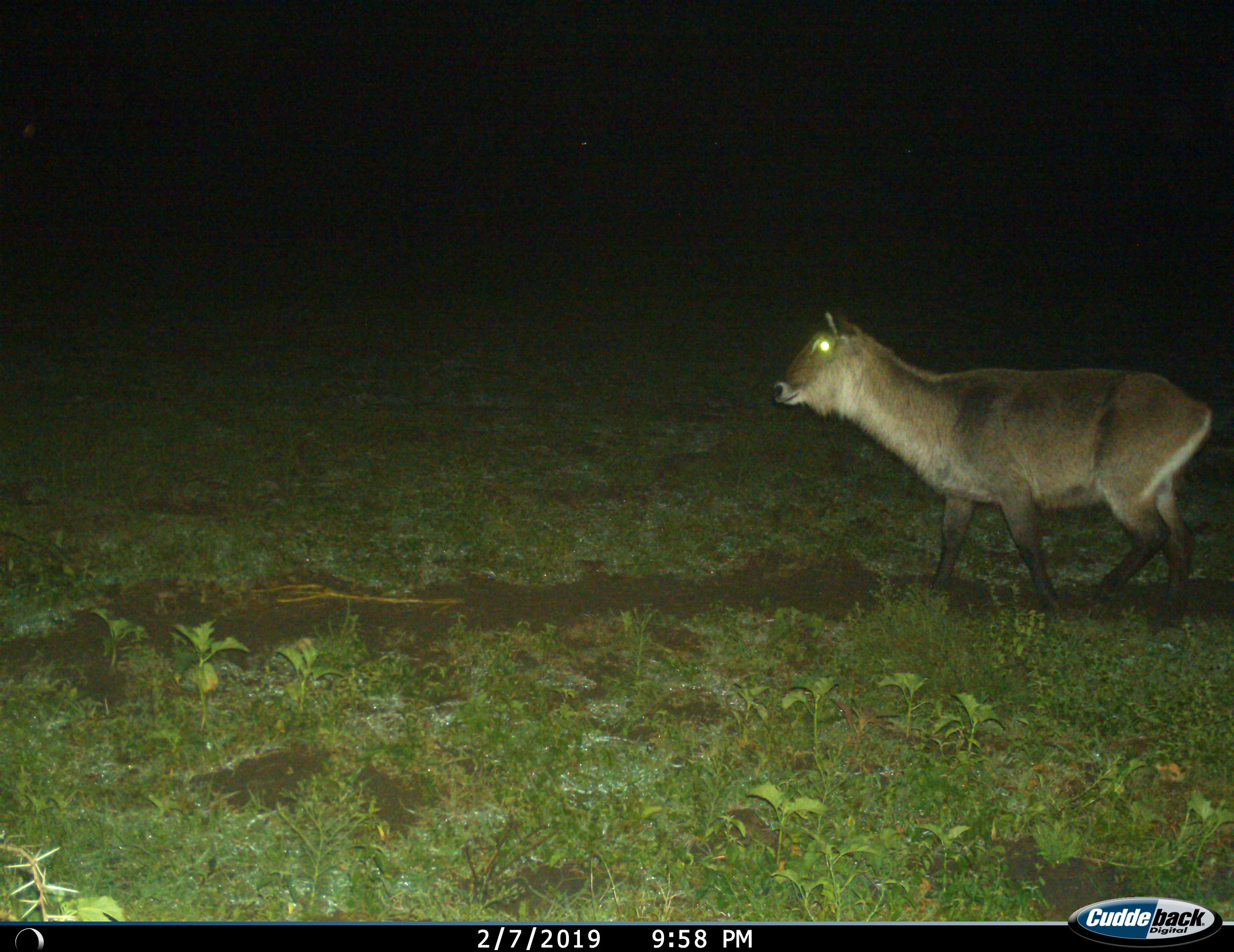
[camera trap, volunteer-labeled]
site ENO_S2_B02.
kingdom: Animalia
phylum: Chordata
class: Mammalia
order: Artiodactyla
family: Bovidae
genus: Kobus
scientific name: Kobus ellipsiprymnus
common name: waterbuck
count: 1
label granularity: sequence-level